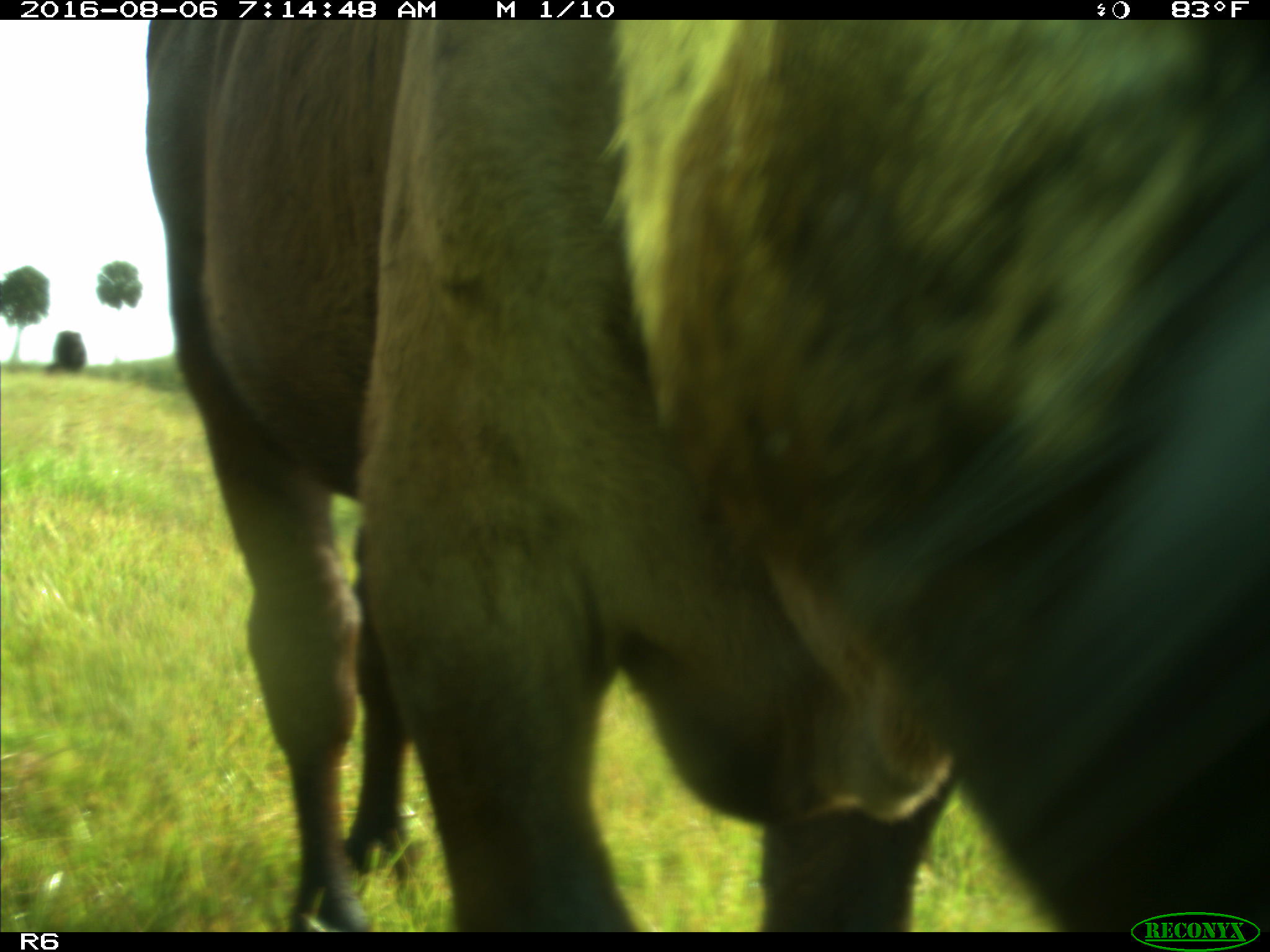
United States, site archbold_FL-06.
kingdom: Animalia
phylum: Chordata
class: Mammalia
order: Artiodactyla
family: Bovidae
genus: Bos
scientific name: Bos taurus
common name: domestic cow